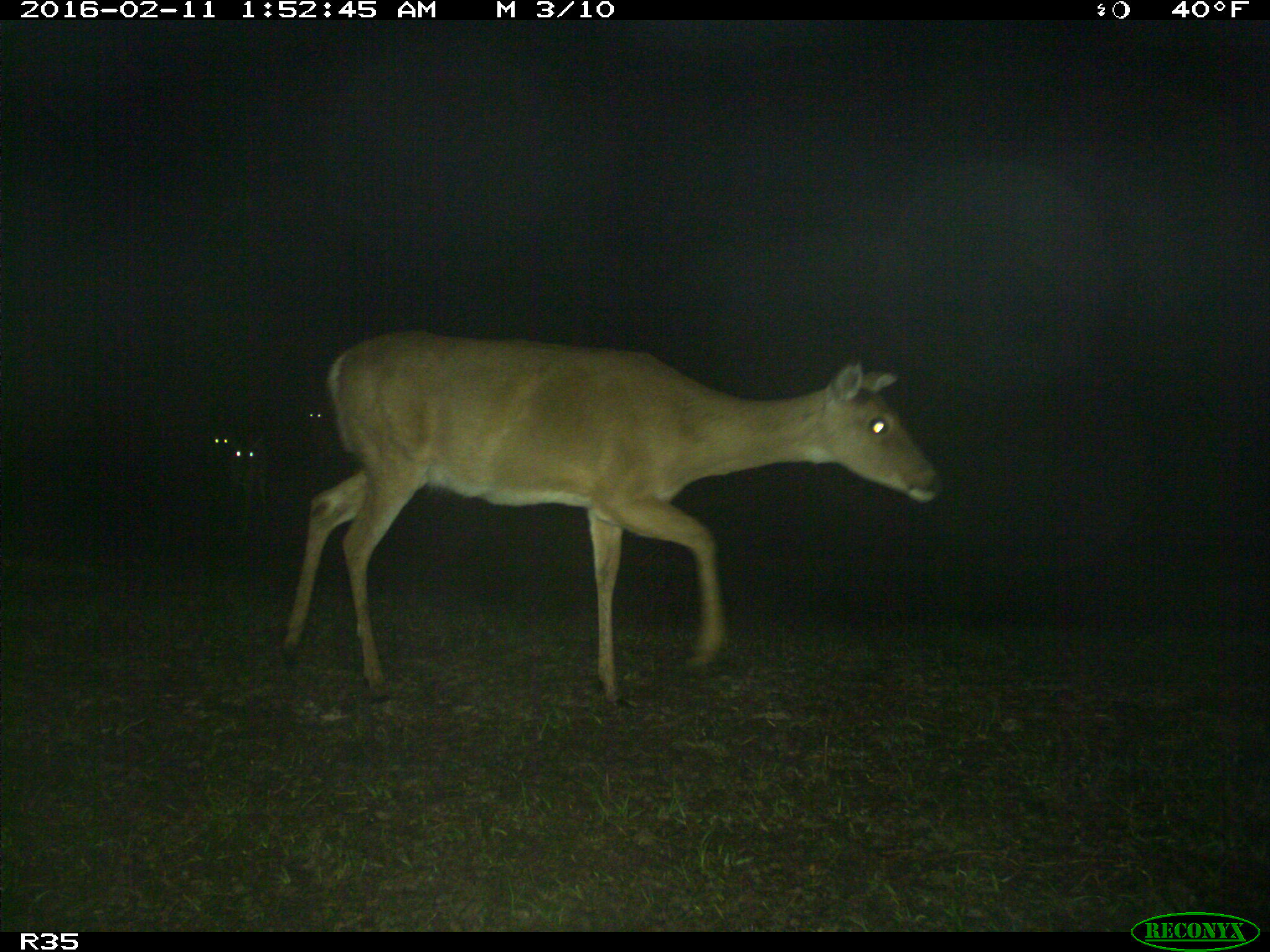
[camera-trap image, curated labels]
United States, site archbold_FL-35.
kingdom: Animalia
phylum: Chordata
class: Mammalia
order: Artiodactyla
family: Cervidae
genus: Odocoileus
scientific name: Odocoileus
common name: deer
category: unidentified deer